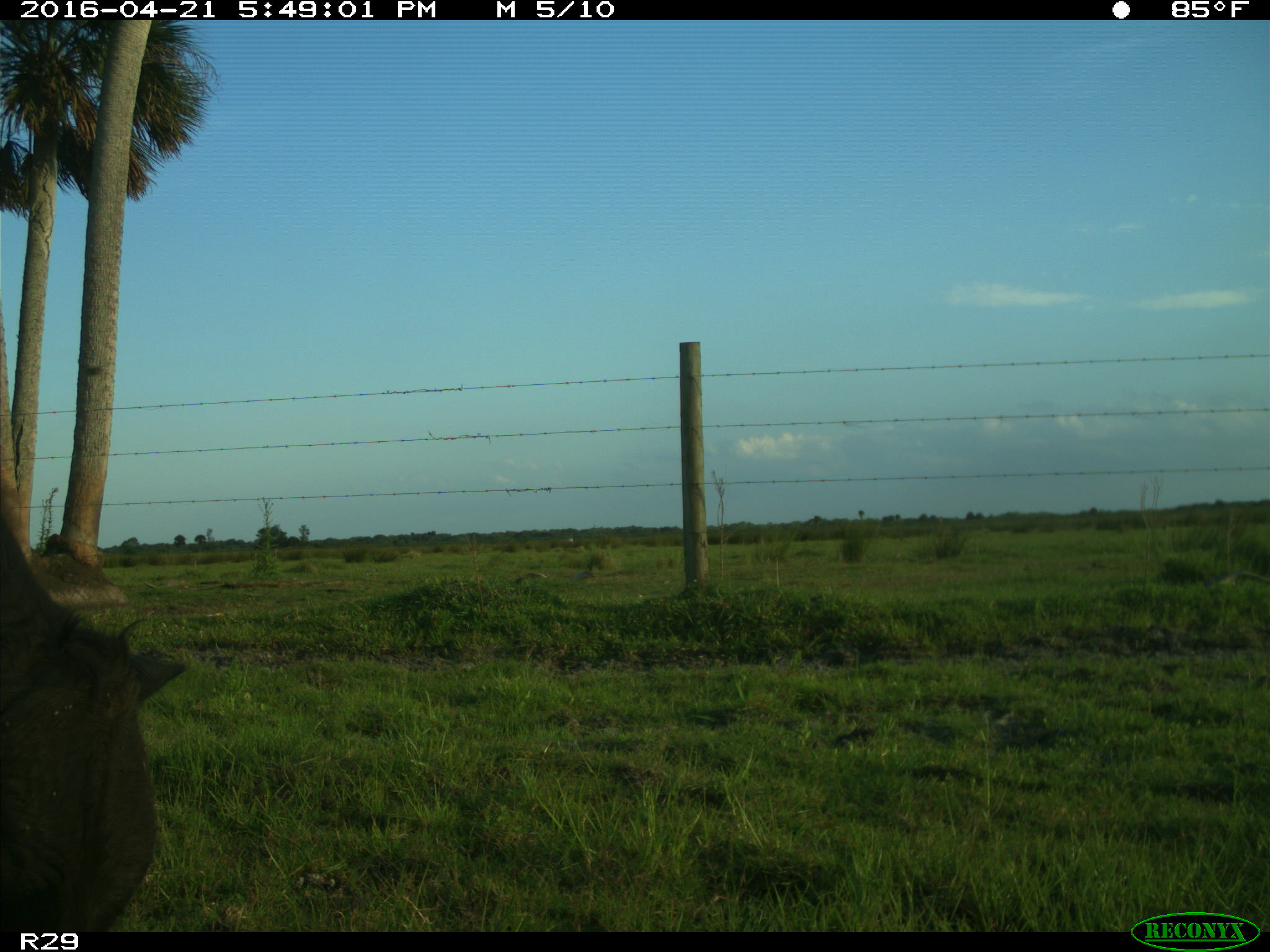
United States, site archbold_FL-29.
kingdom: Animalia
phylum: Chordata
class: Mammalia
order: Artiodactyla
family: Bovidae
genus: Bos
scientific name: Bos taurus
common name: domestic cow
Bos taurus (domestic cow).